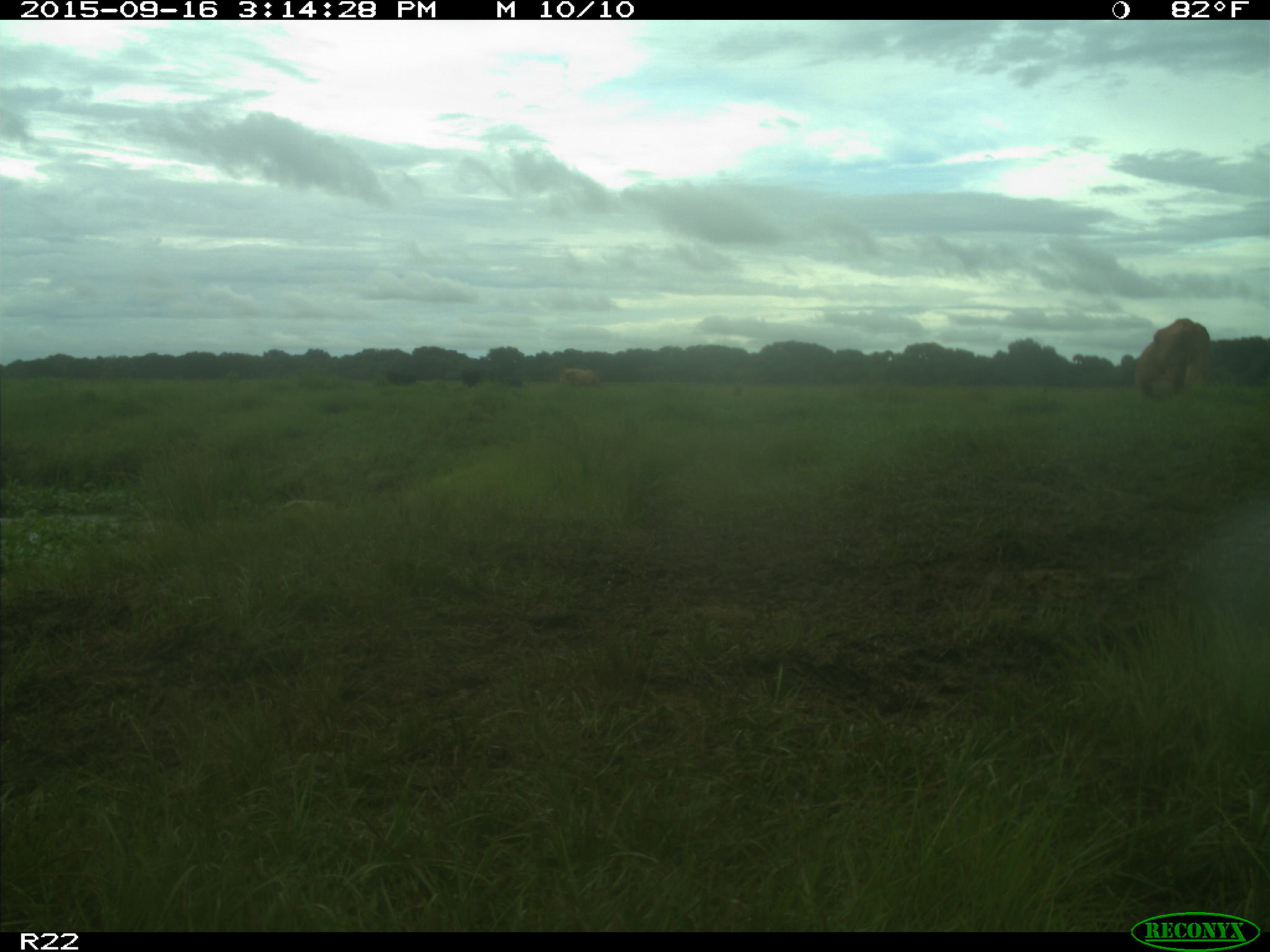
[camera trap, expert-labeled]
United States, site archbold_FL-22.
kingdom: Animalia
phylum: Chordata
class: Mammalia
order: Artiodactyla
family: Bovidae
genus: Bos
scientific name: Bos taurus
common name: domestic cow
Bos taurus (domestic cow).